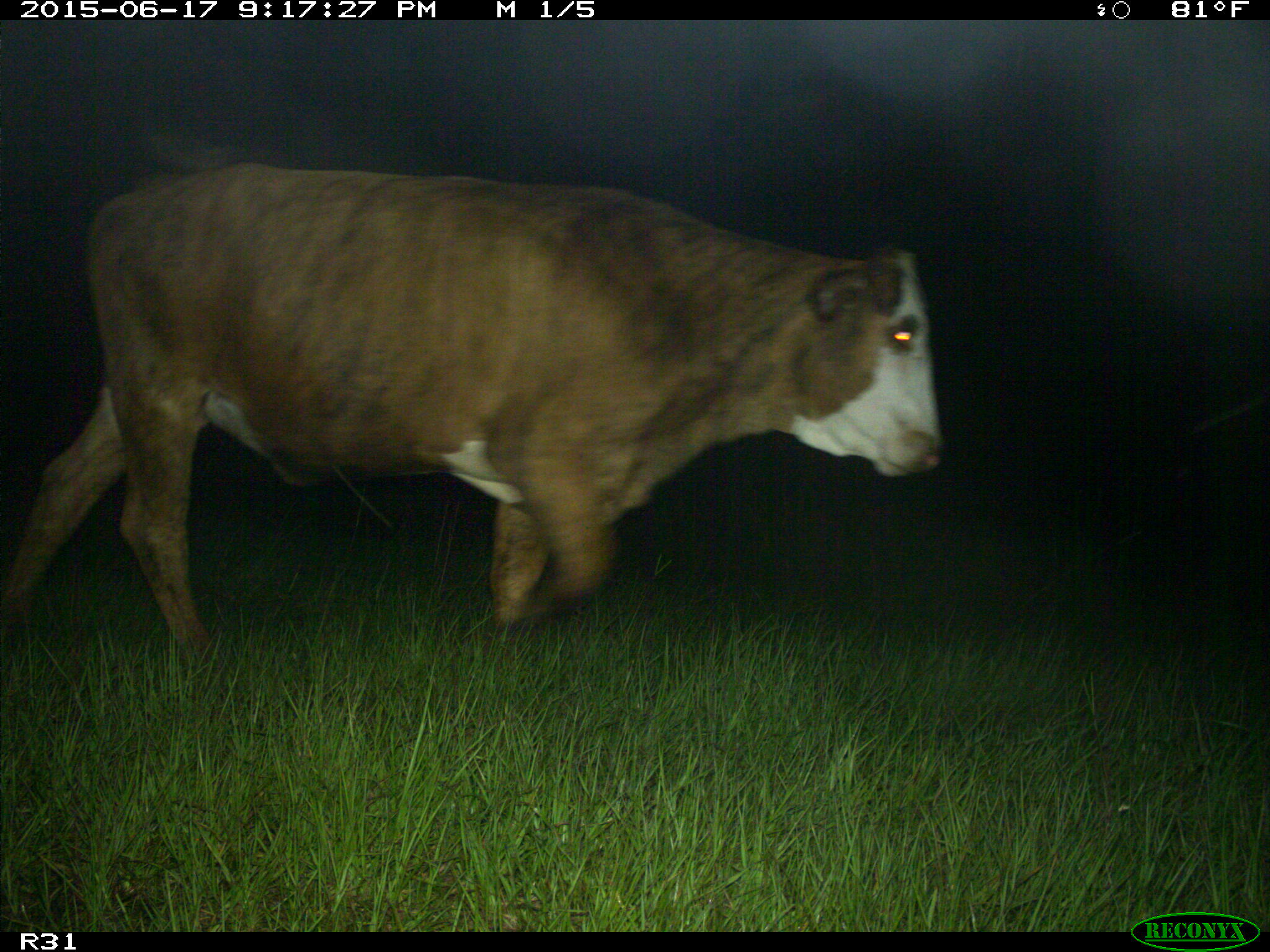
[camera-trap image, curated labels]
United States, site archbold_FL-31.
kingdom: Animalia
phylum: Chordata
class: Mammalia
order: Artiodactyla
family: Bovidae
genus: Bos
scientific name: Bos taurus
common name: domestic cow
Bos taurus (domestic cow).